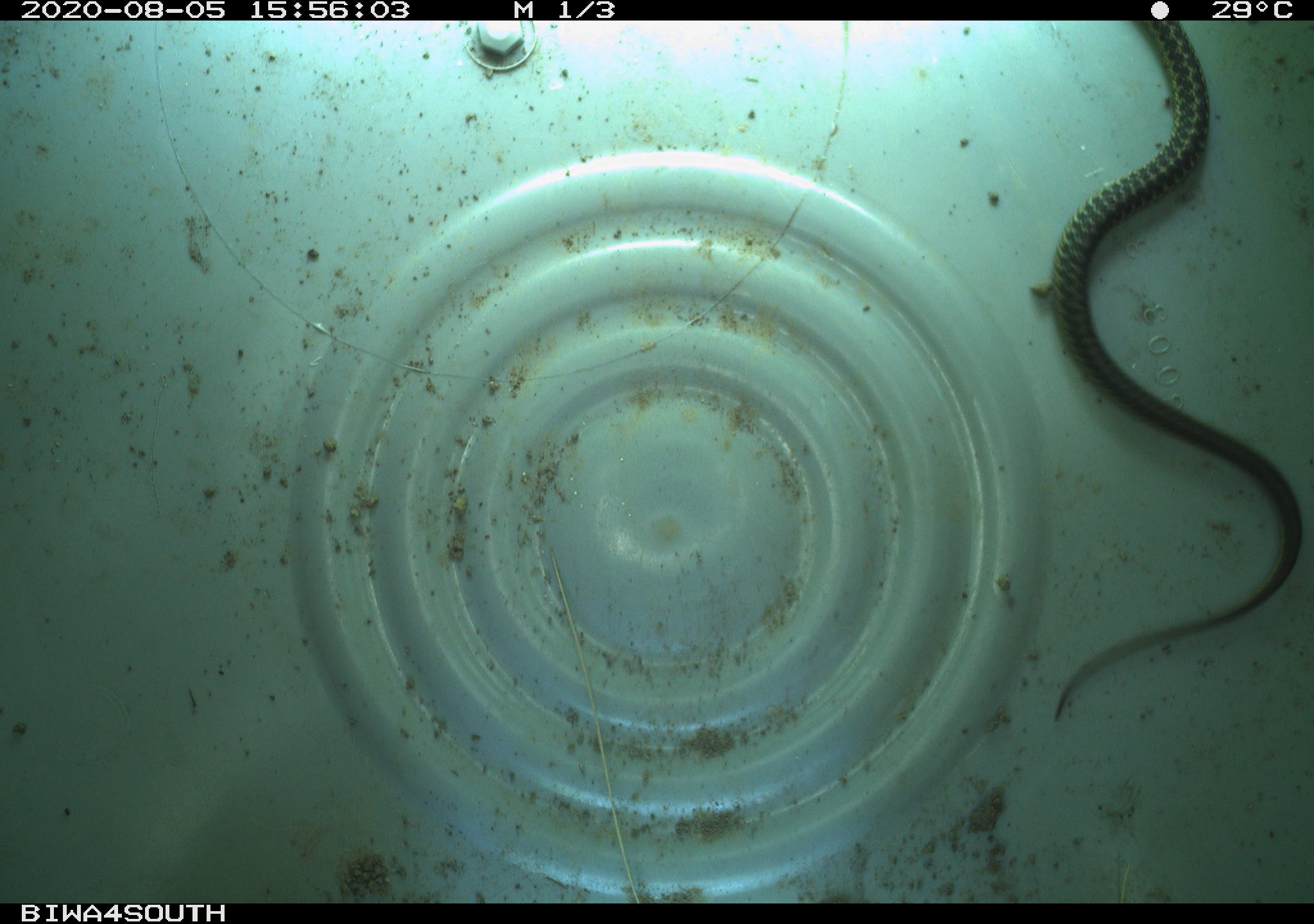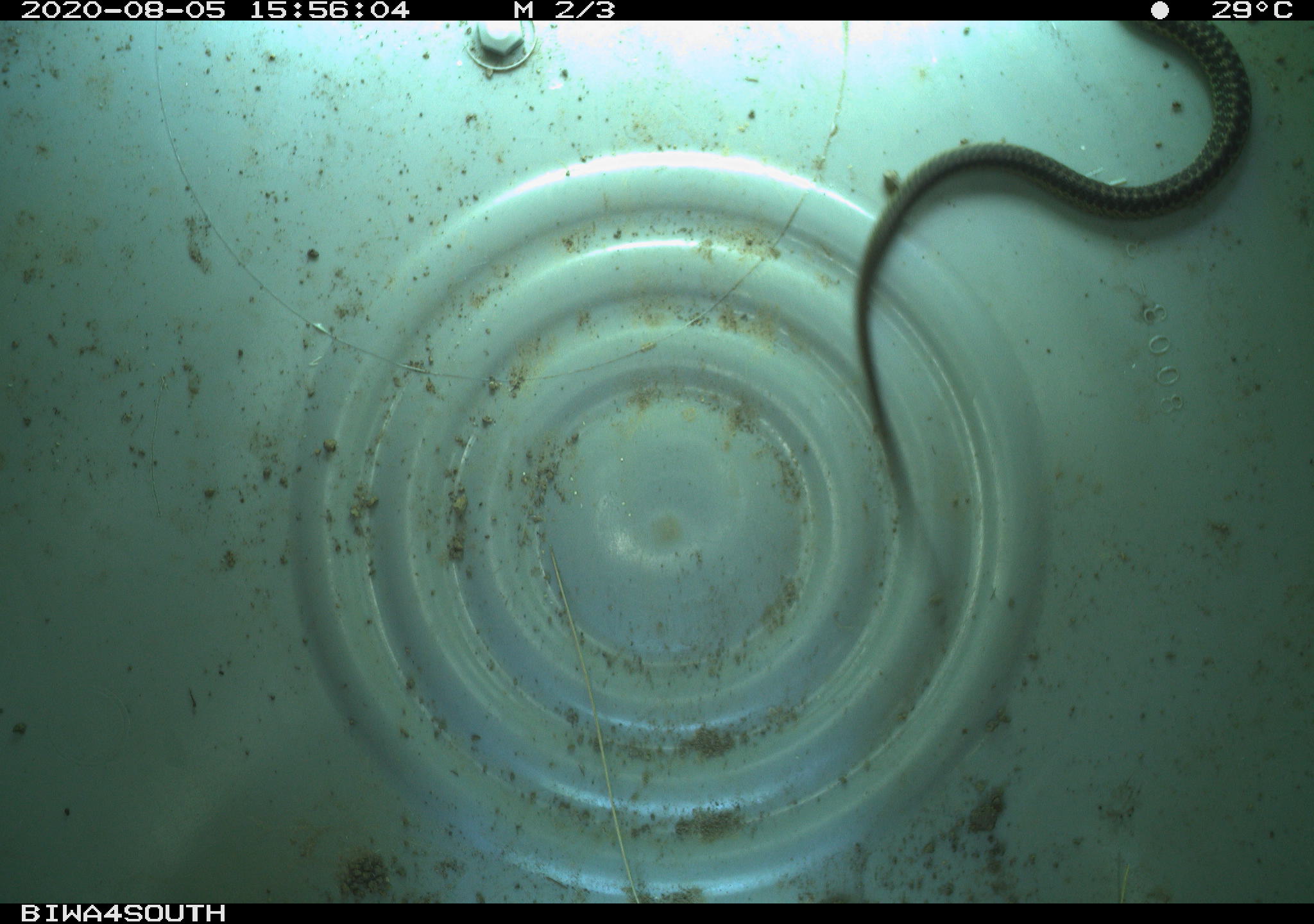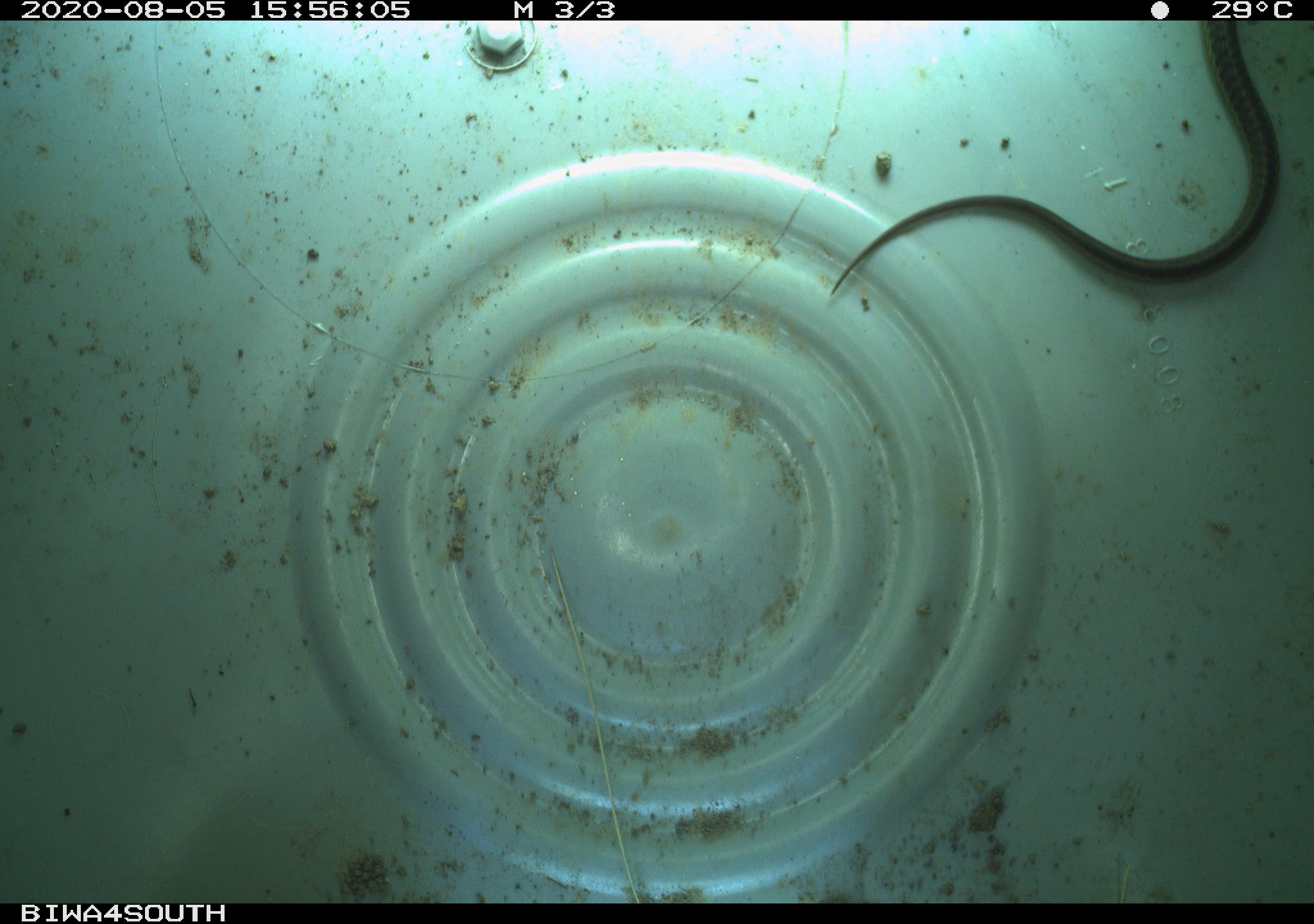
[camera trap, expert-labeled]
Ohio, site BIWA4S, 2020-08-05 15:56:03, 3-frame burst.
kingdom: Animalia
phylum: Chordata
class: Reptilia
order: Squamata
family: Colubridae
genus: Thamnophis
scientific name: Thamnophis sirtalis sirtalis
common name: eastern gartersnake